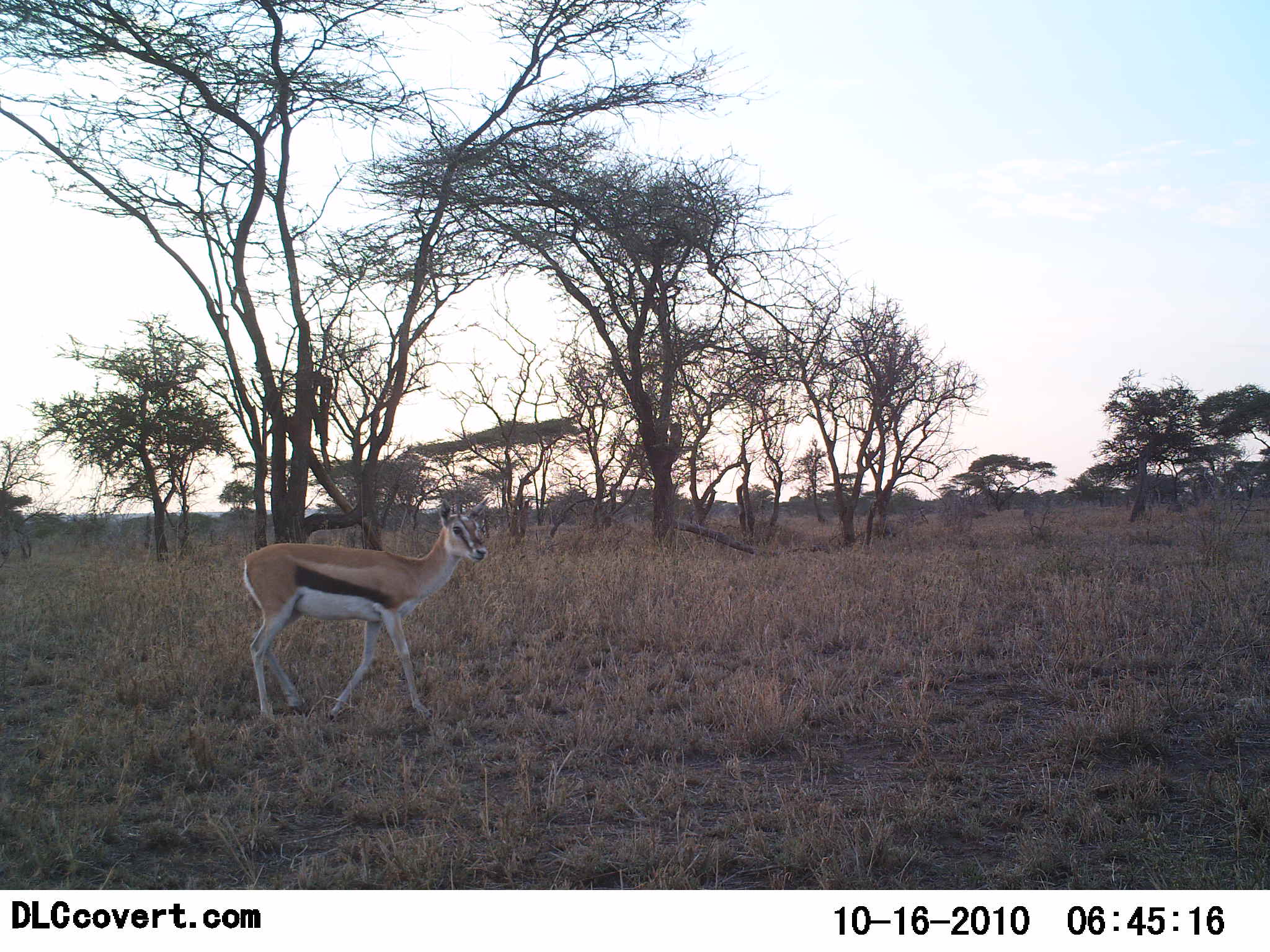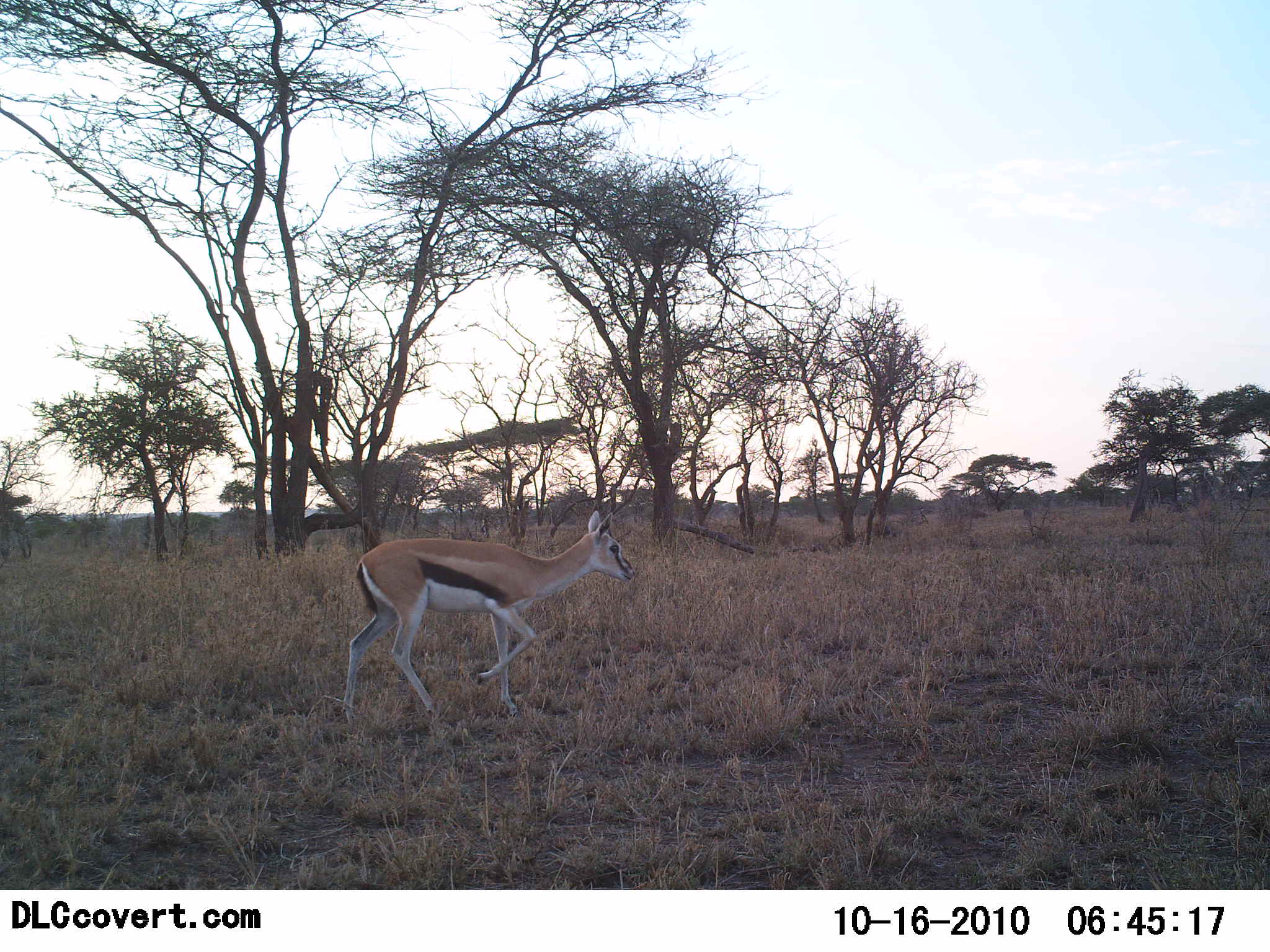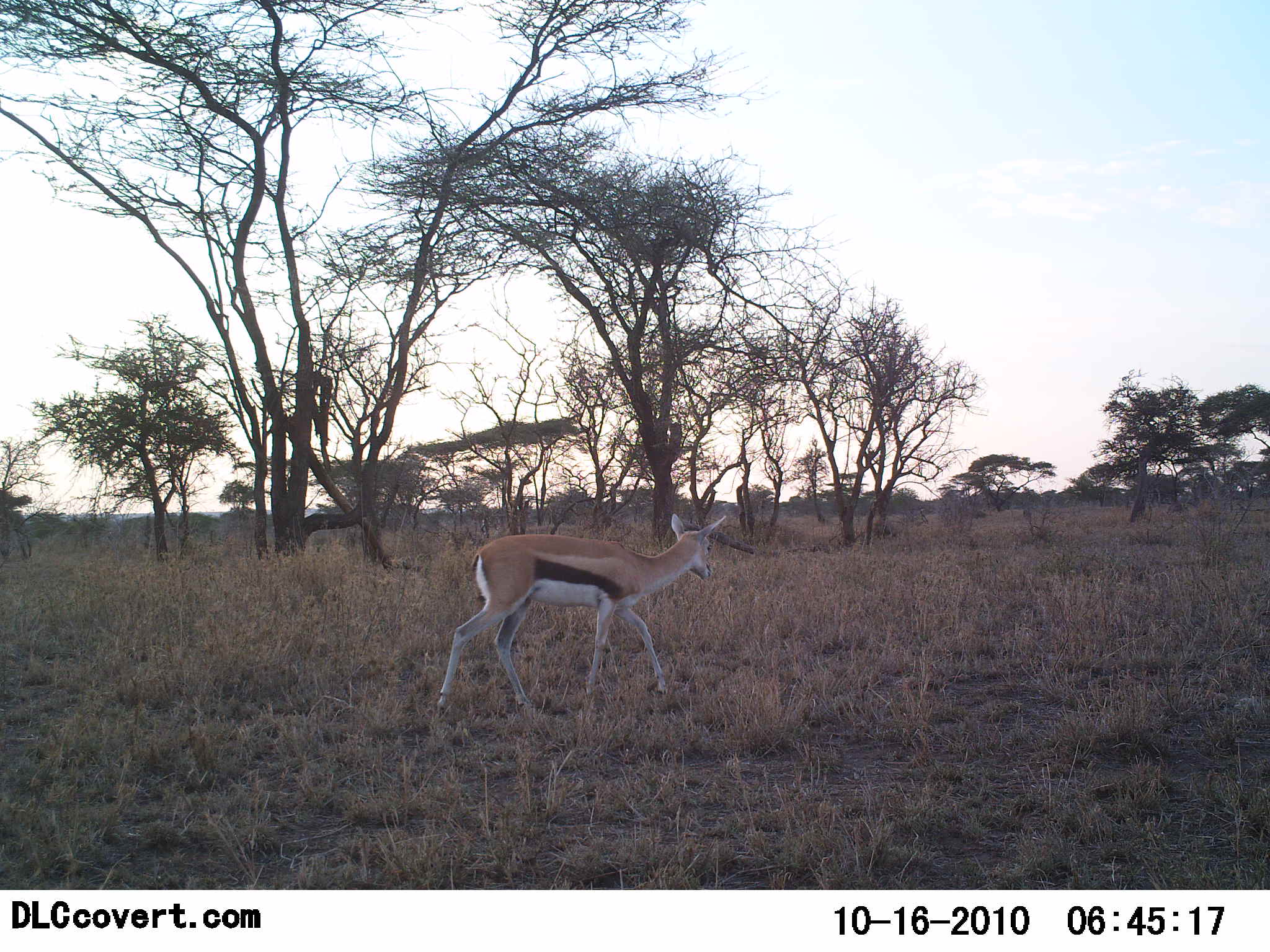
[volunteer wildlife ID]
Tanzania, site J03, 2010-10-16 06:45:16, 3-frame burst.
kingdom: Animalia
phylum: Chordata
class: Mammalia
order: Artiodactyla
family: Bovidae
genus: Eudorcas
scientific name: Eudorcas thomsonii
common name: thomson's gazelle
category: gazellethomsons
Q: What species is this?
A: Gazellethomsons (thomson's gazelle) (Eudorcas thomsonii).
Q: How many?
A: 1.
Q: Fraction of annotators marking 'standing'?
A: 6%.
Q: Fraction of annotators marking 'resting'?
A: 0%.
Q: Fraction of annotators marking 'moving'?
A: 94%.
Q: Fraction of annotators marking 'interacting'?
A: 0%.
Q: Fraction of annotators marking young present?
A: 6%.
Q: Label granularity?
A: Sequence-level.